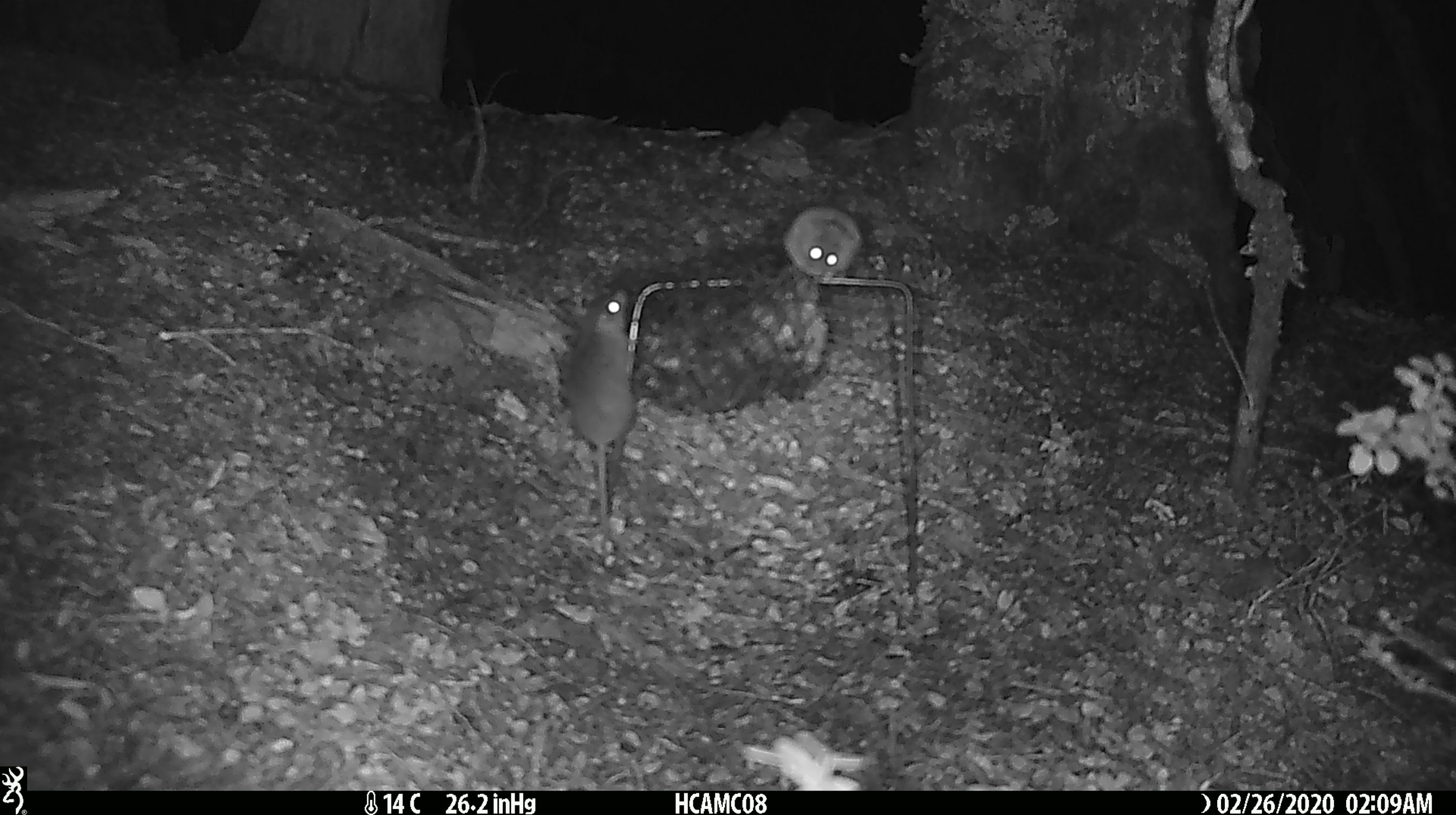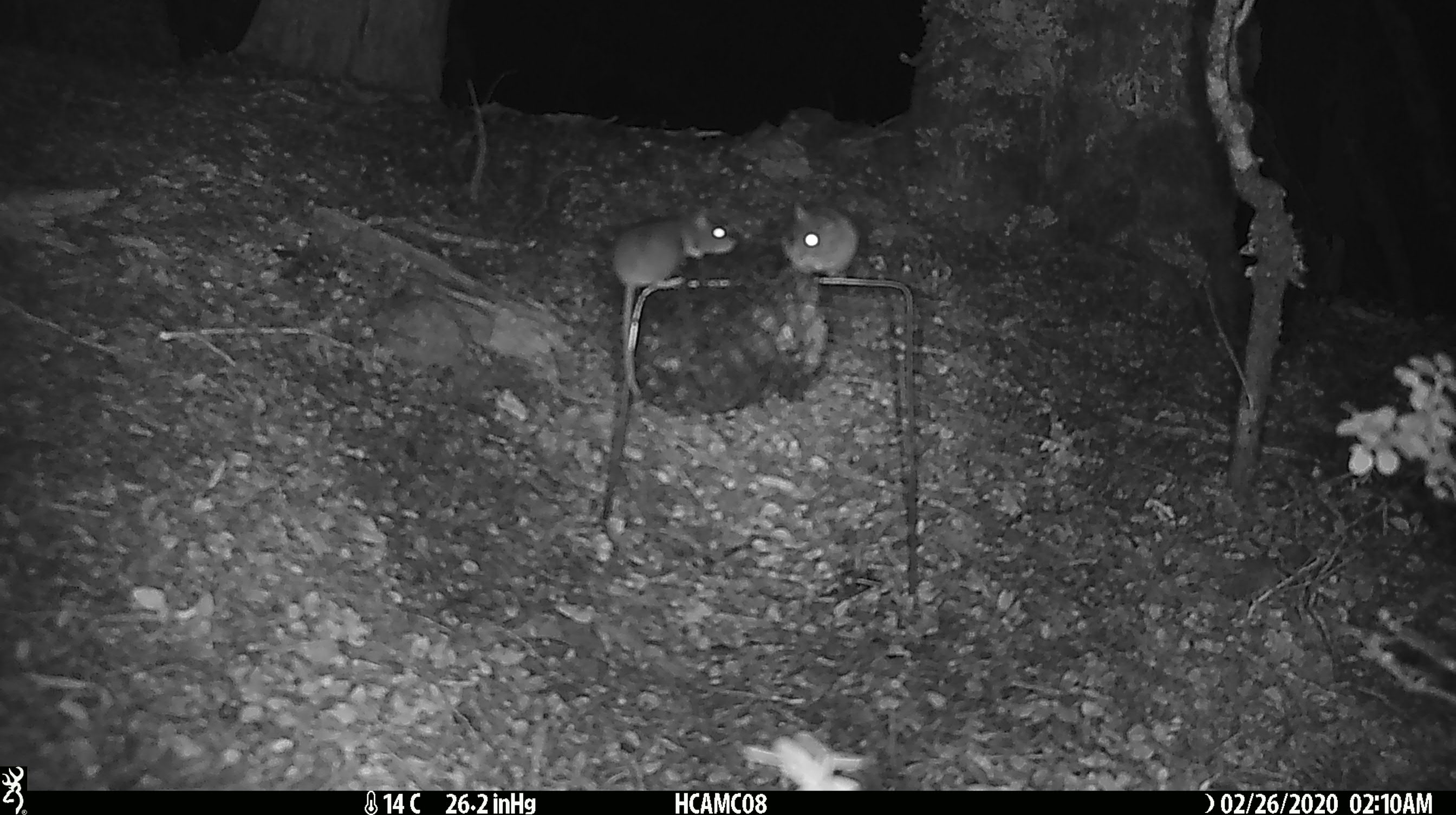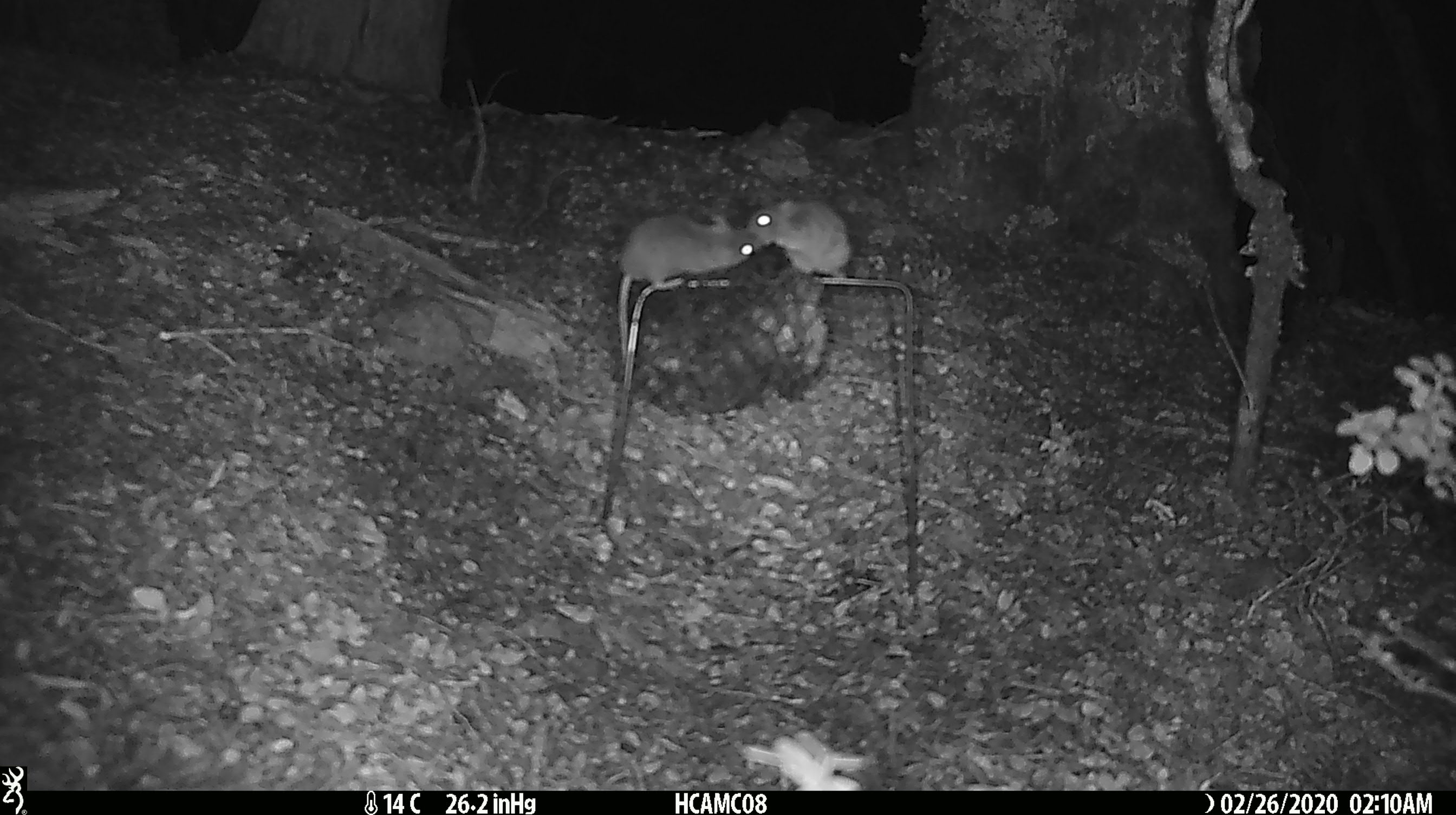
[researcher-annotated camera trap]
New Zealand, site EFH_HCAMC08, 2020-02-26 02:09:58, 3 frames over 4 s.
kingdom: Animalia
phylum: Chordata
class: Mammalia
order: Rodentia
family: Muridae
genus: Mus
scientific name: Mus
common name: mouse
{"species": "mouse (Mus)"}